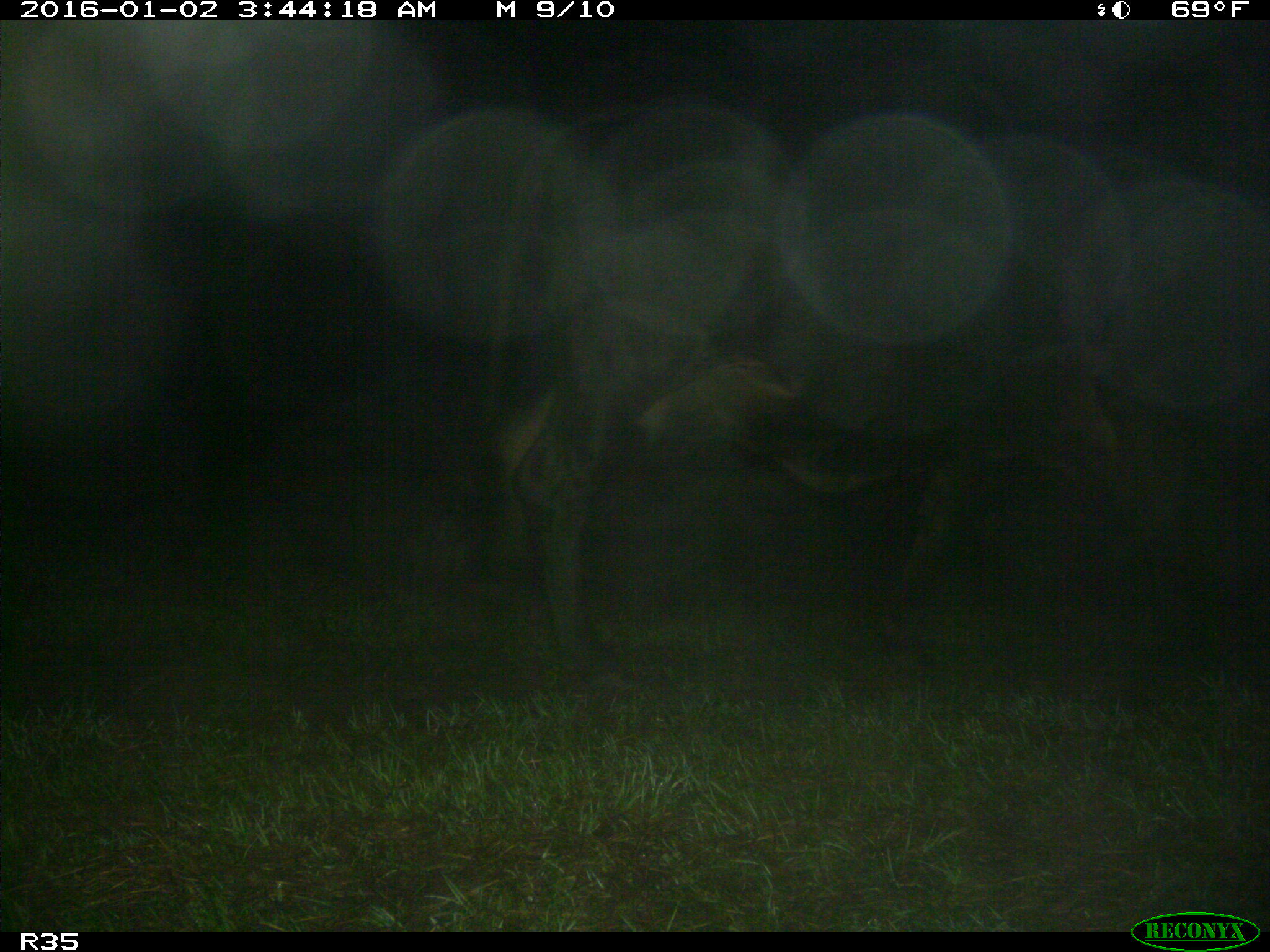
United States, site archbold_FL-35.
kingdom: Animalia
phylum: Chordata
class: Mammalia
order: Artiodactyla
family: Bovidae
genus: Bos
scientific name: Bos taurus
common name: domestic cow